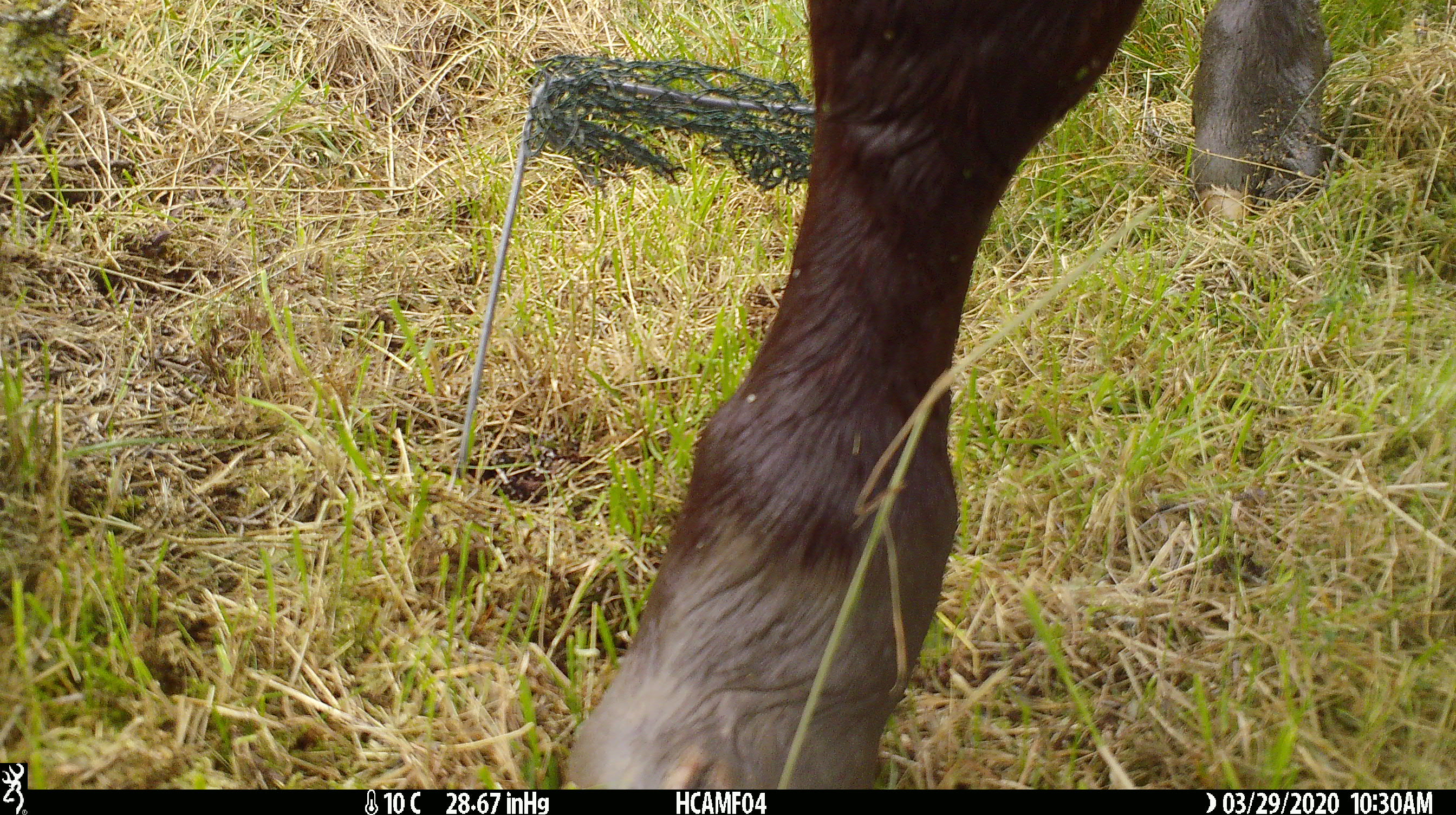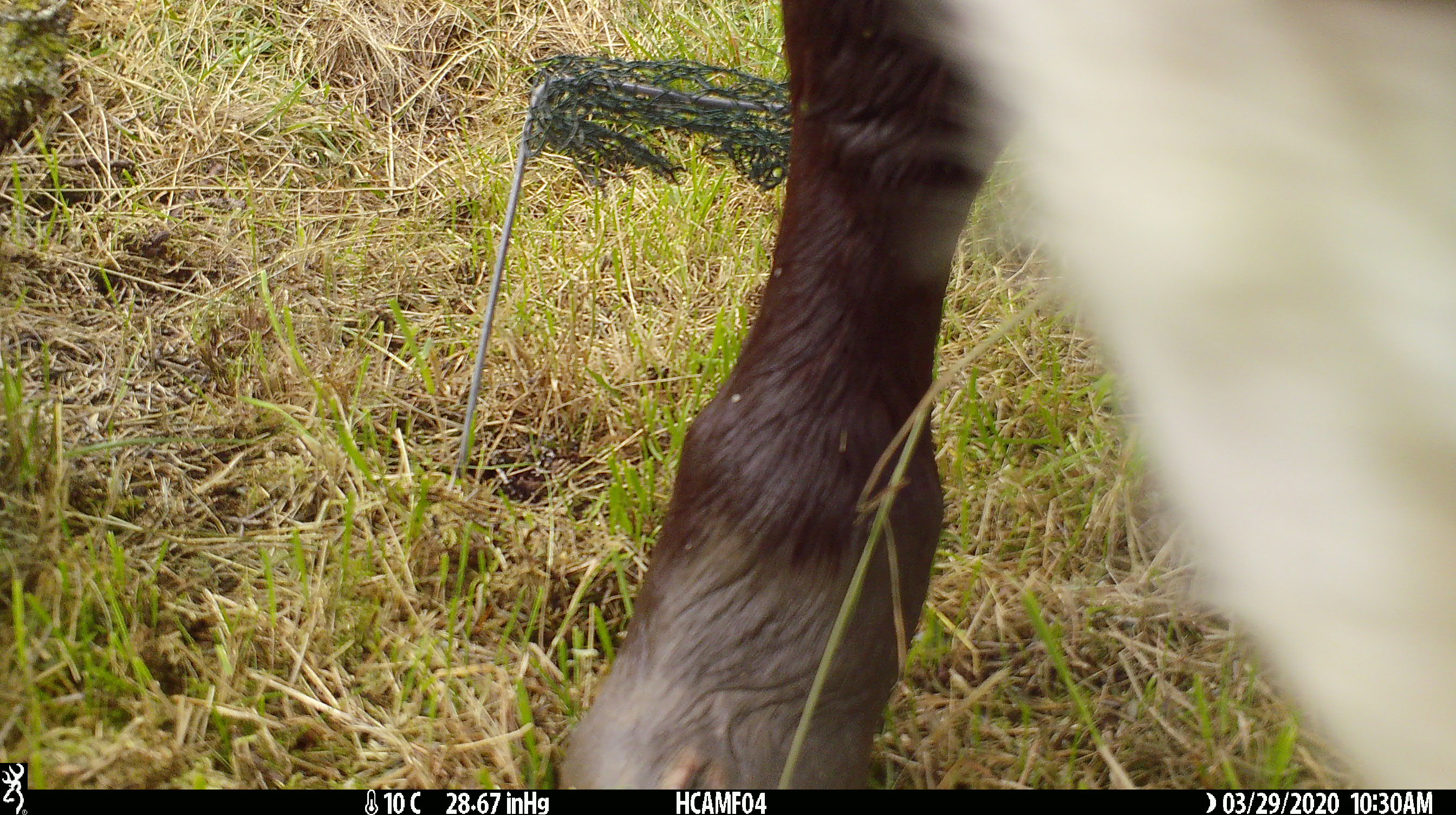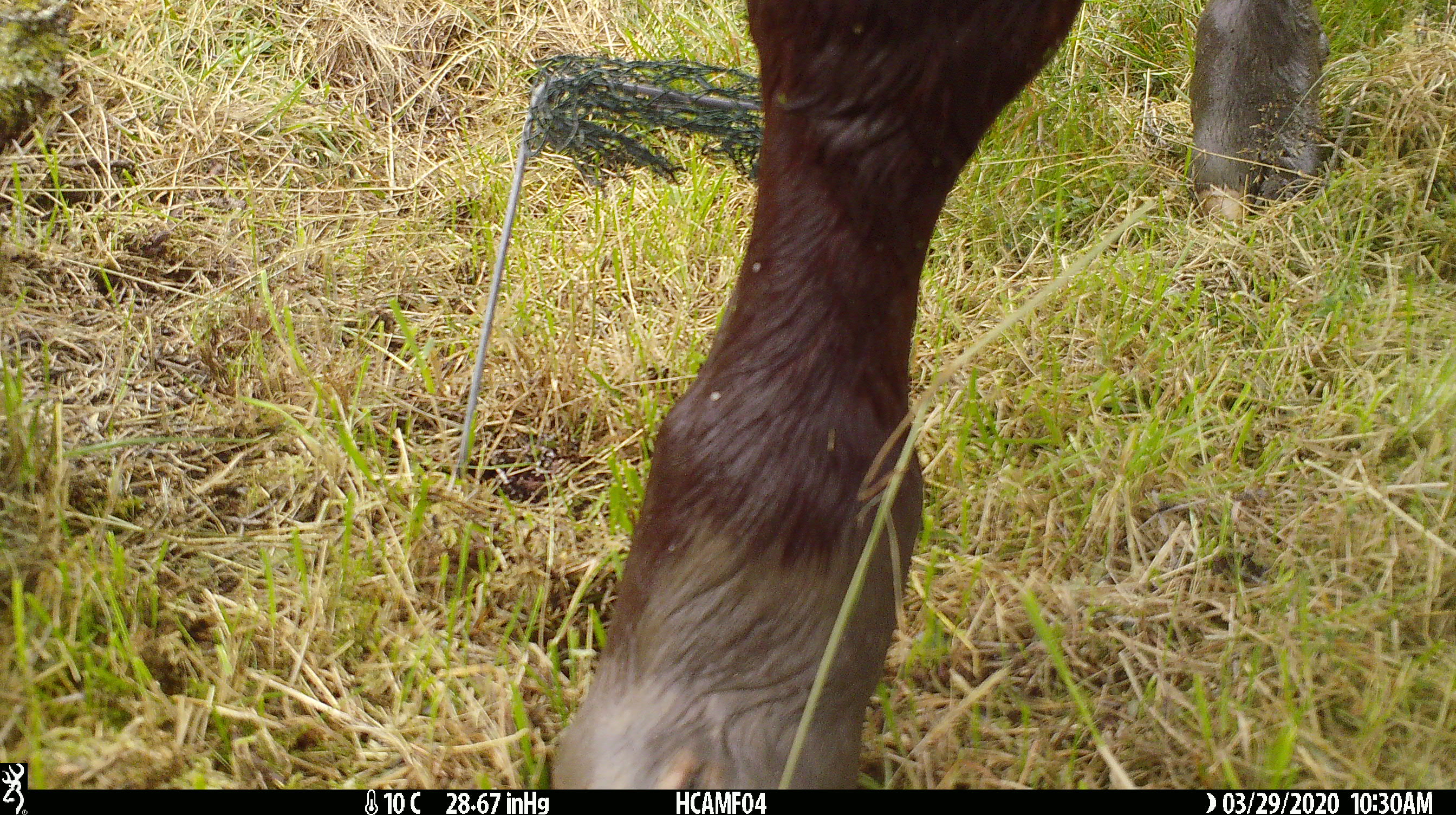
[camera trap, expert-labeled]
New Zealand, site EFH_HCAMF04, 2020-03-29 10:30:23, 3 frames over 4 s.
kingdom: Animalia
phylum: Chordata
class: Mammalia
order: Artiodactyla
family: Bovidae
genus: Bos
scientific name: Bos taurus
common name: domestic cow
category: cow